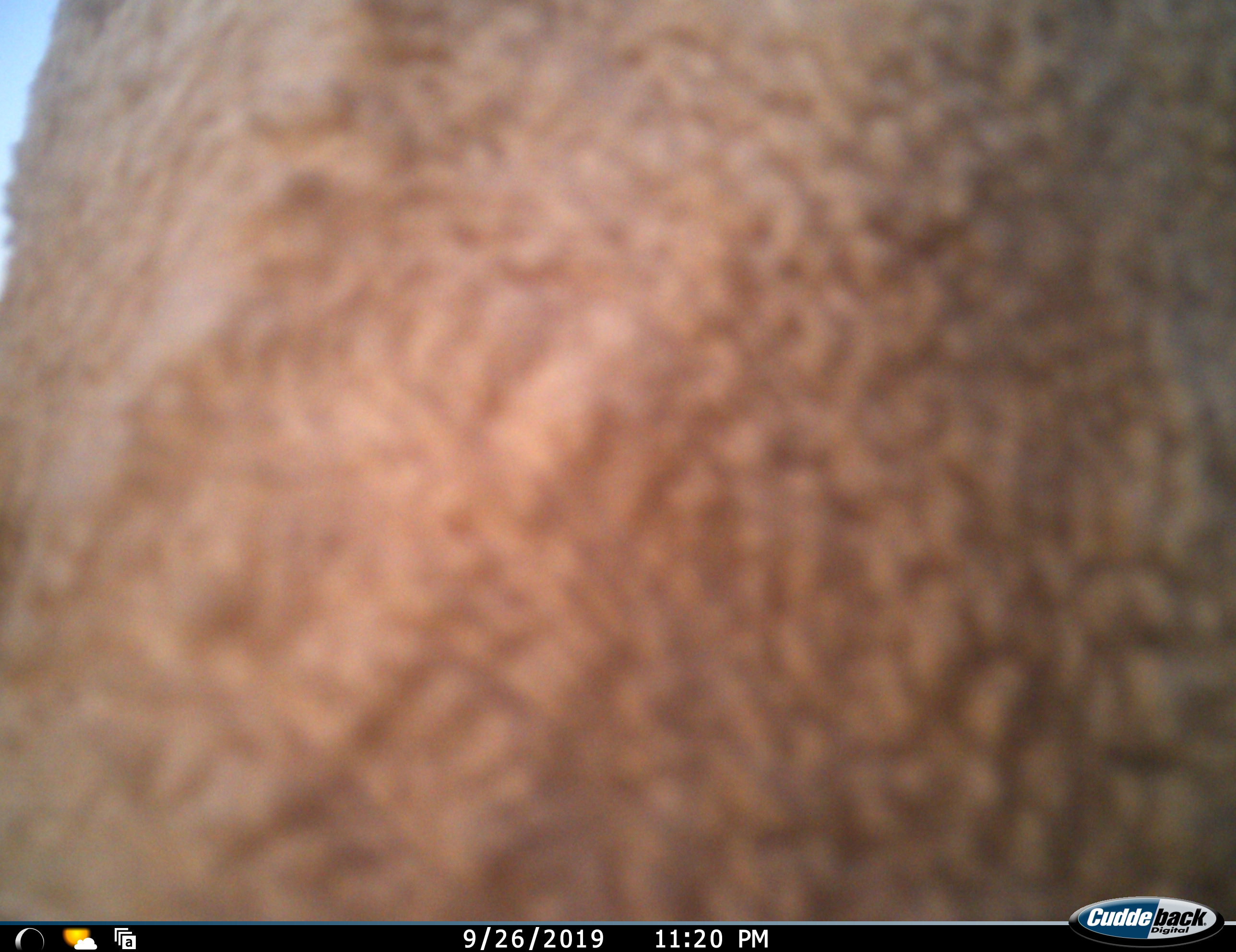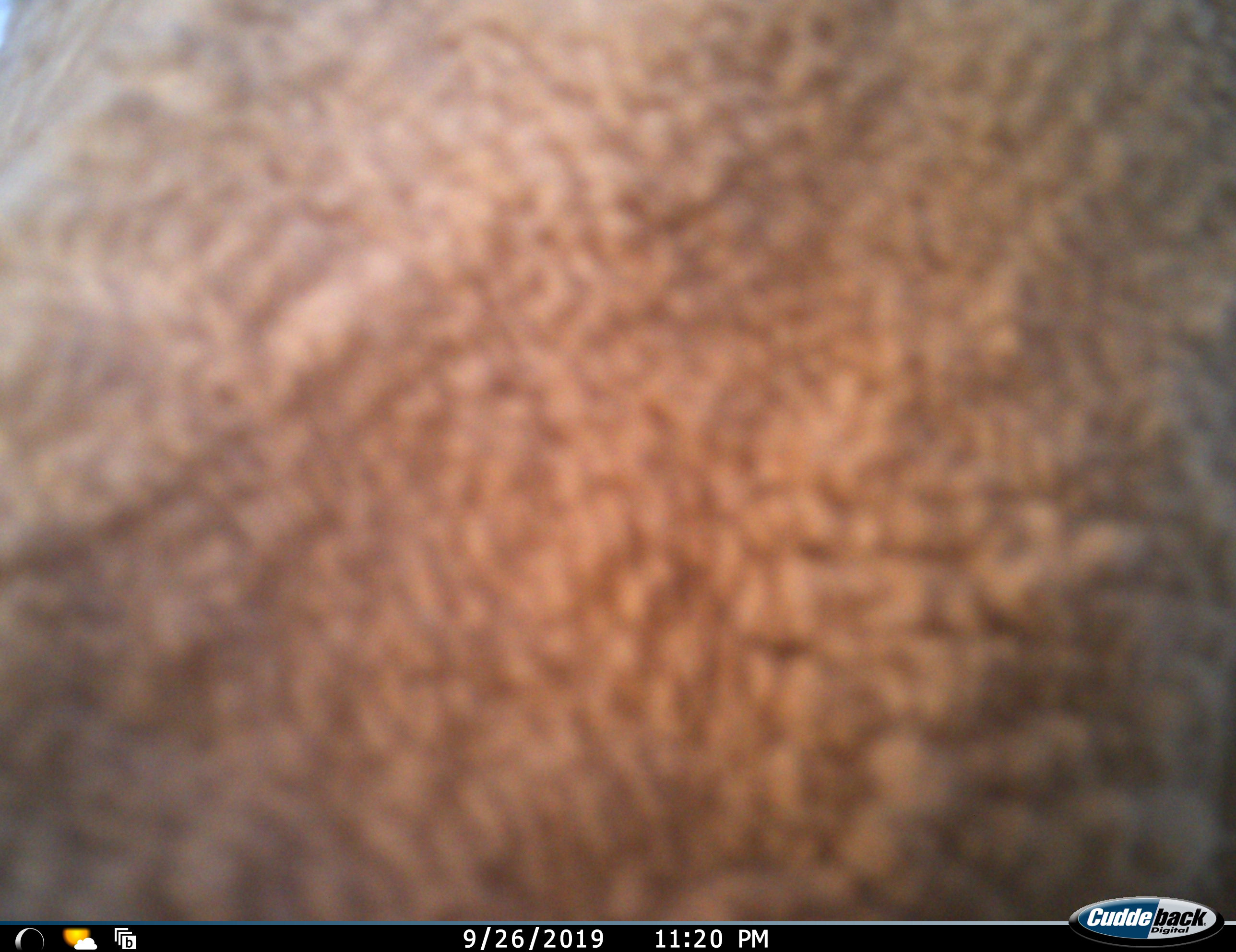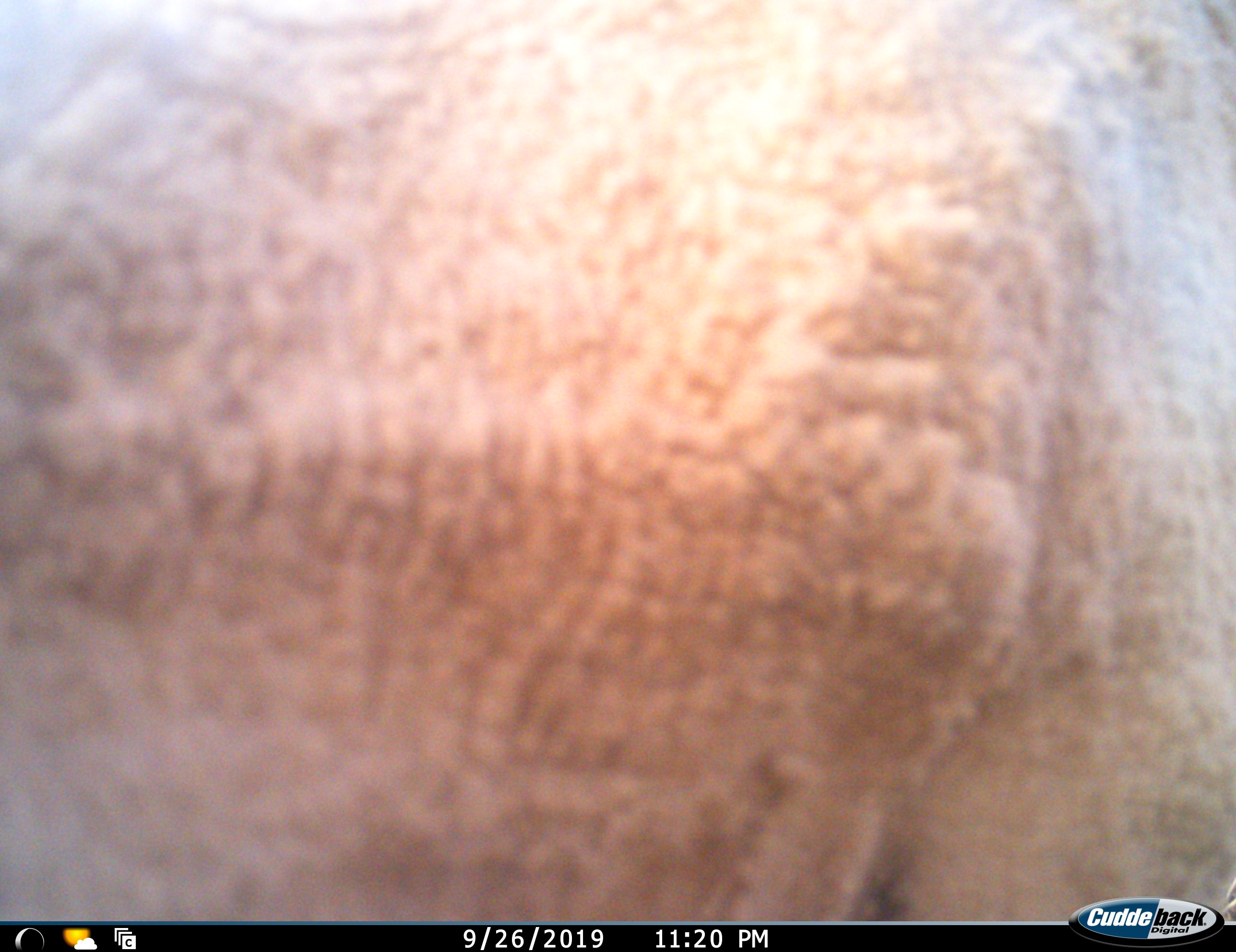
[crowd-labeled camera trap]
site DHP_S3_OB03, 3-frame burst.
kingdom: Animalia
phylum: Chordata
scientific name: Vertebrata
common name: domestic animal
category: domesticanimal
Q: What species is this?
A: Domesticanimal (domestic animal) (Vertebrata).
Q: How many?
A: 1.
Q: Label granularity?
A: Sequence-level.